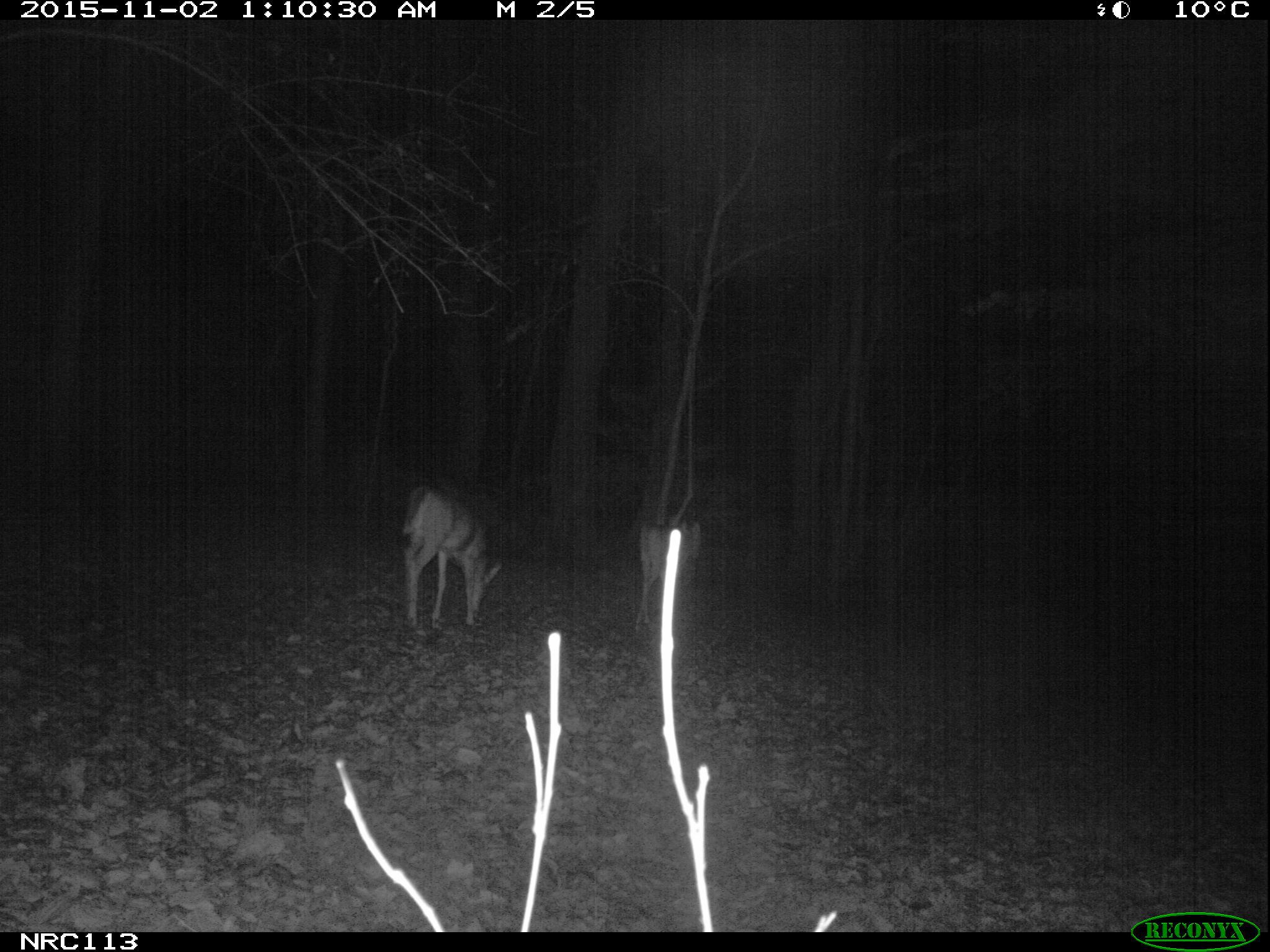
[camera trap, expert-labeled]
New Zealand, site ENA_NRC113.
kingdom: Animalia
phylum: Chordata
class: Mammalia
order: Artiodactyla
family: Cervidae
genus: Odocoileus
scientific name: Odocoileus virginianus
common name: white-tailed deer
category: white tailed deer